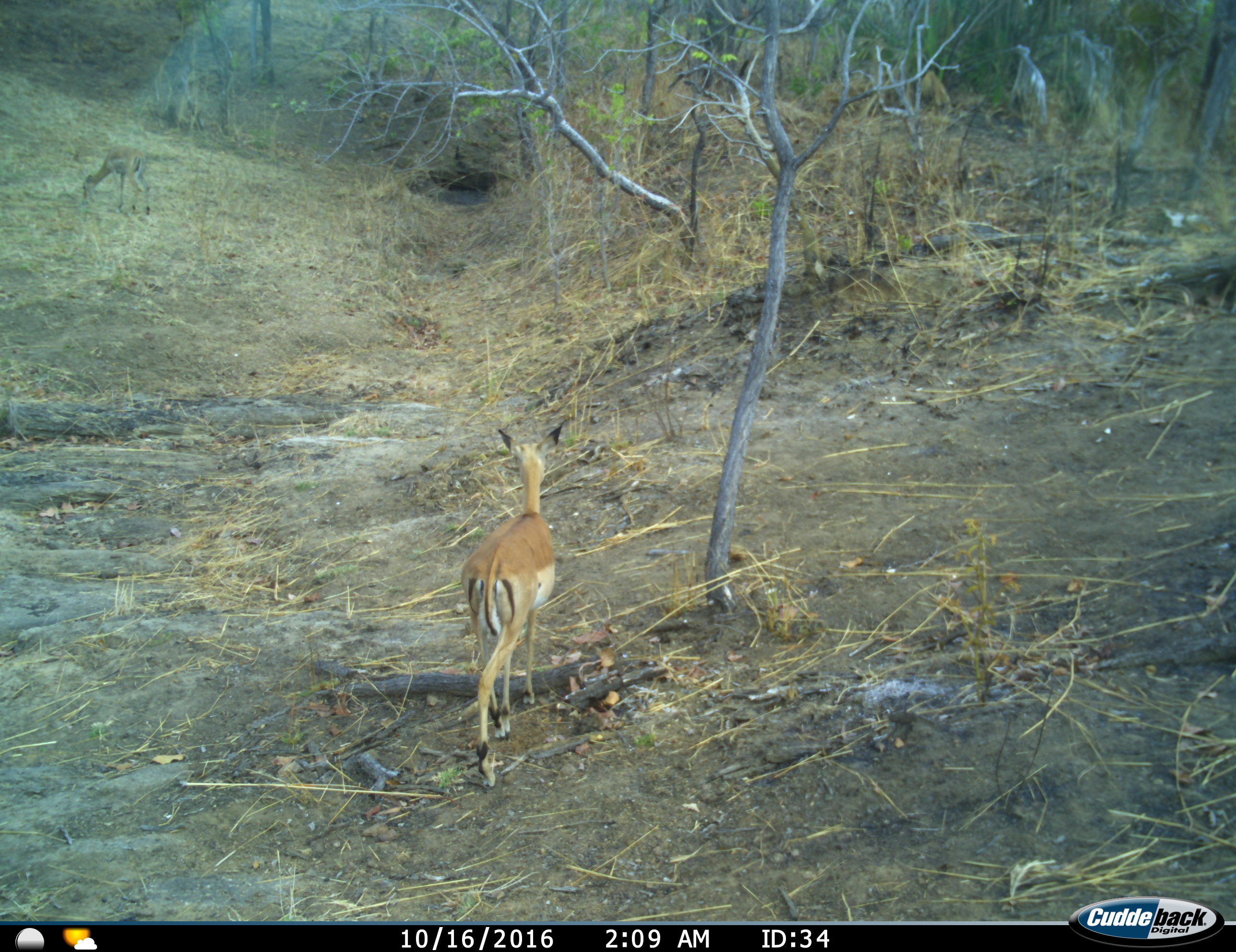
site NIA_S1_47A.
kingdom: Animalia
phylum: Chordata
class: Mammalia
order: Artiodactyla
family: Bovidae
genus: Aepyceros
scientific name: Aepyceros melampus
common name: impala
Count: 1.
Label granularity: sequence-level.